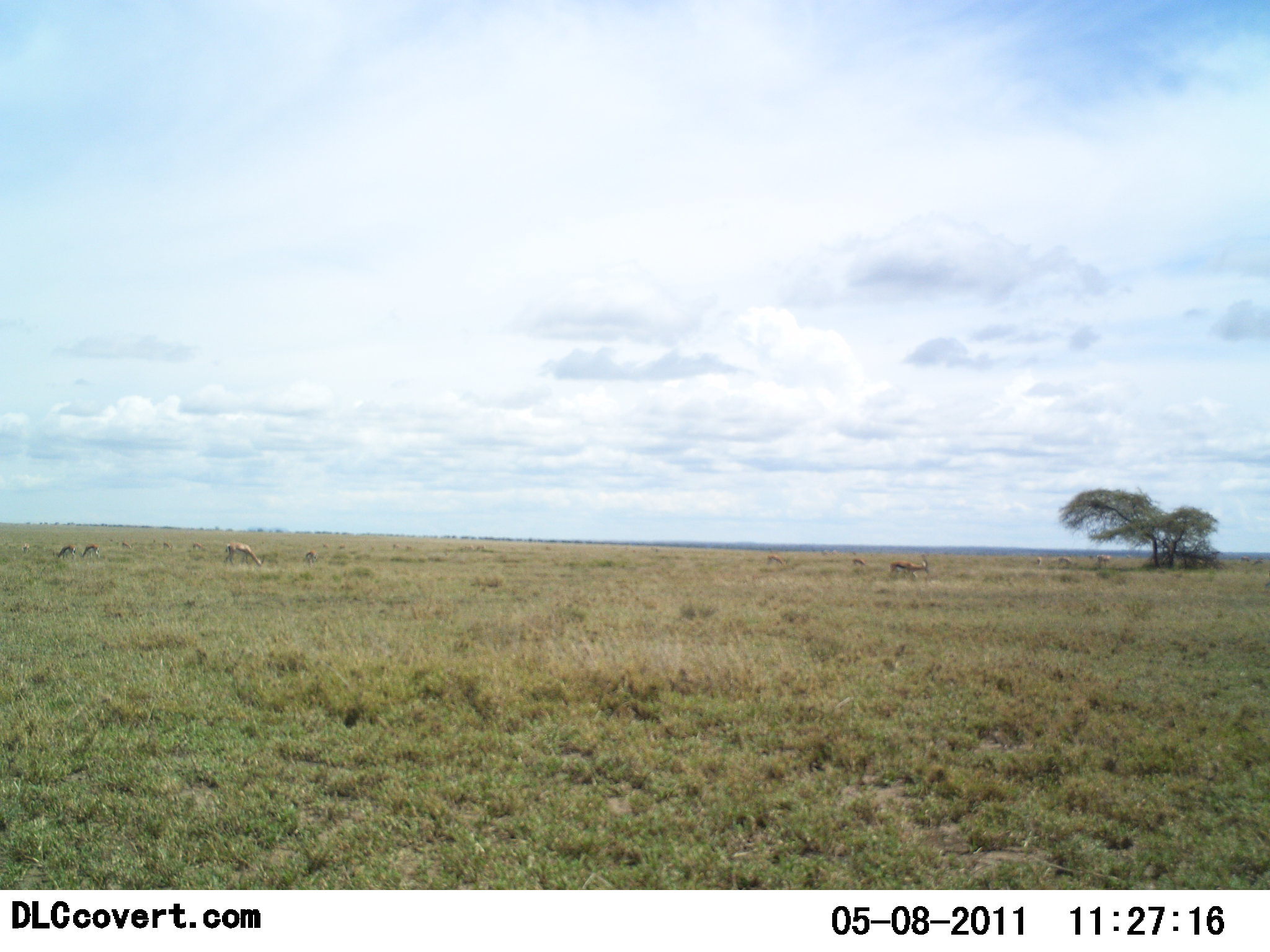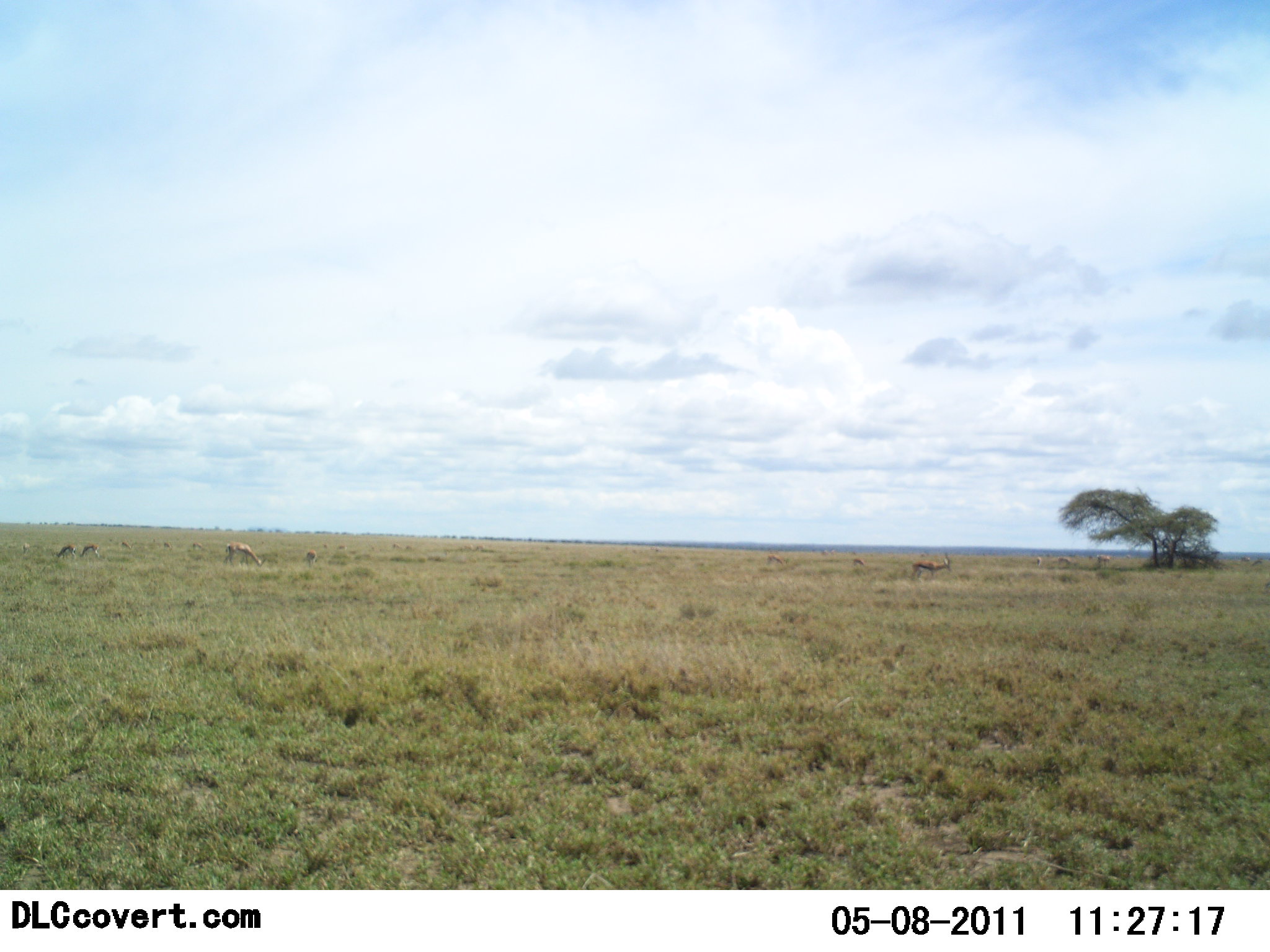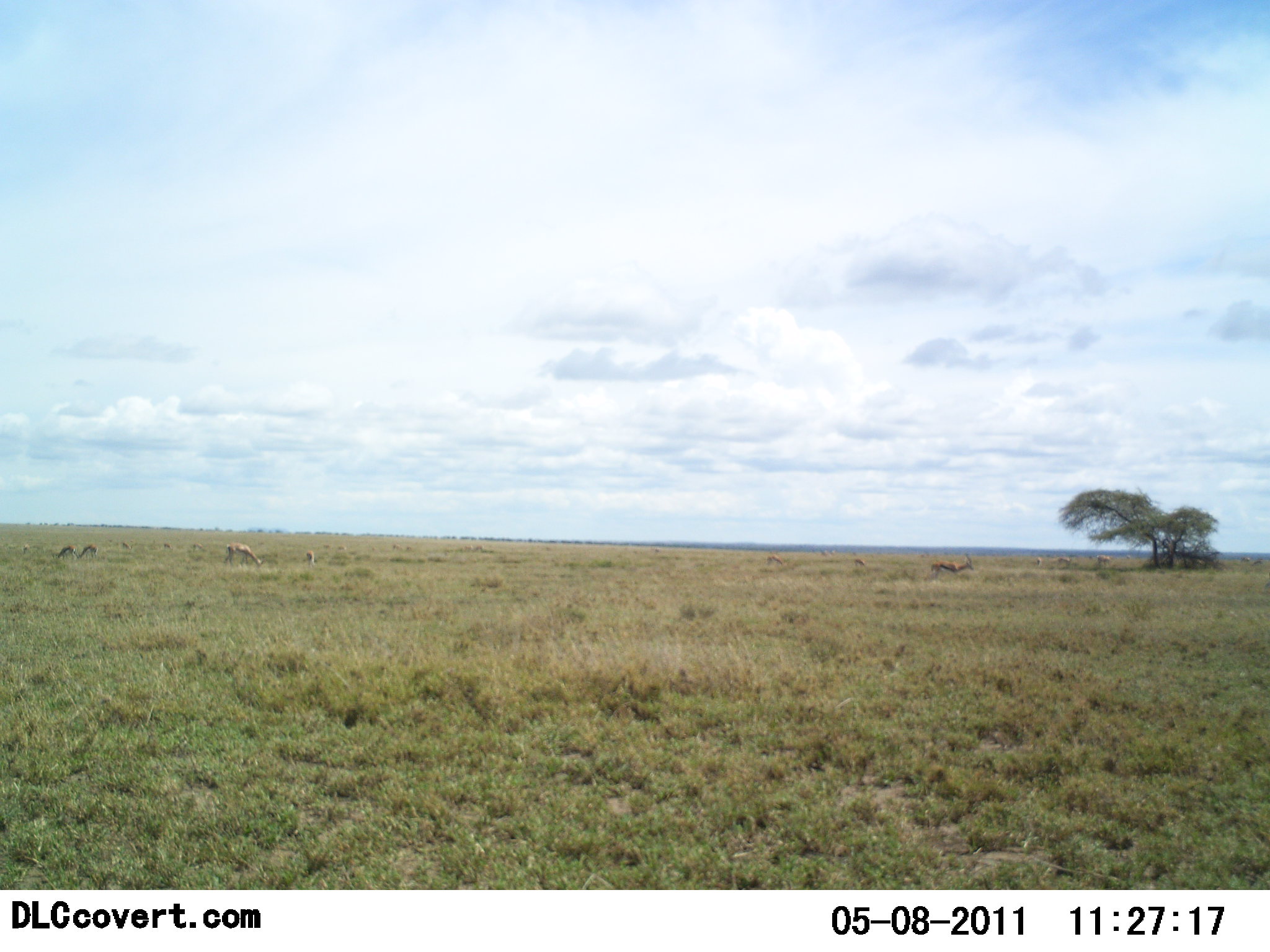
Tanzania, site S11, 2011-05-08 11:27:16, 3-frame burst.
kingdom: Animalia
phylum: Chordata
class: Mammalia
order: Artiodactyla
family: Bovidae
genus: Eudorcas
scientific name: Eudorcas thomsonii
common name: thomson's gazelle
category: gazellethomsons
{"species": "gazellethomsons (thomson's gazelle) (Eudorcas thomsonii)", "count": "5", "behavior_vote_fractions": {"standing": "30%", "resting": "10%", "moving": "50%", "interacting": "0%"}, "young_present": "0%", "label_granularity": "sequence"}